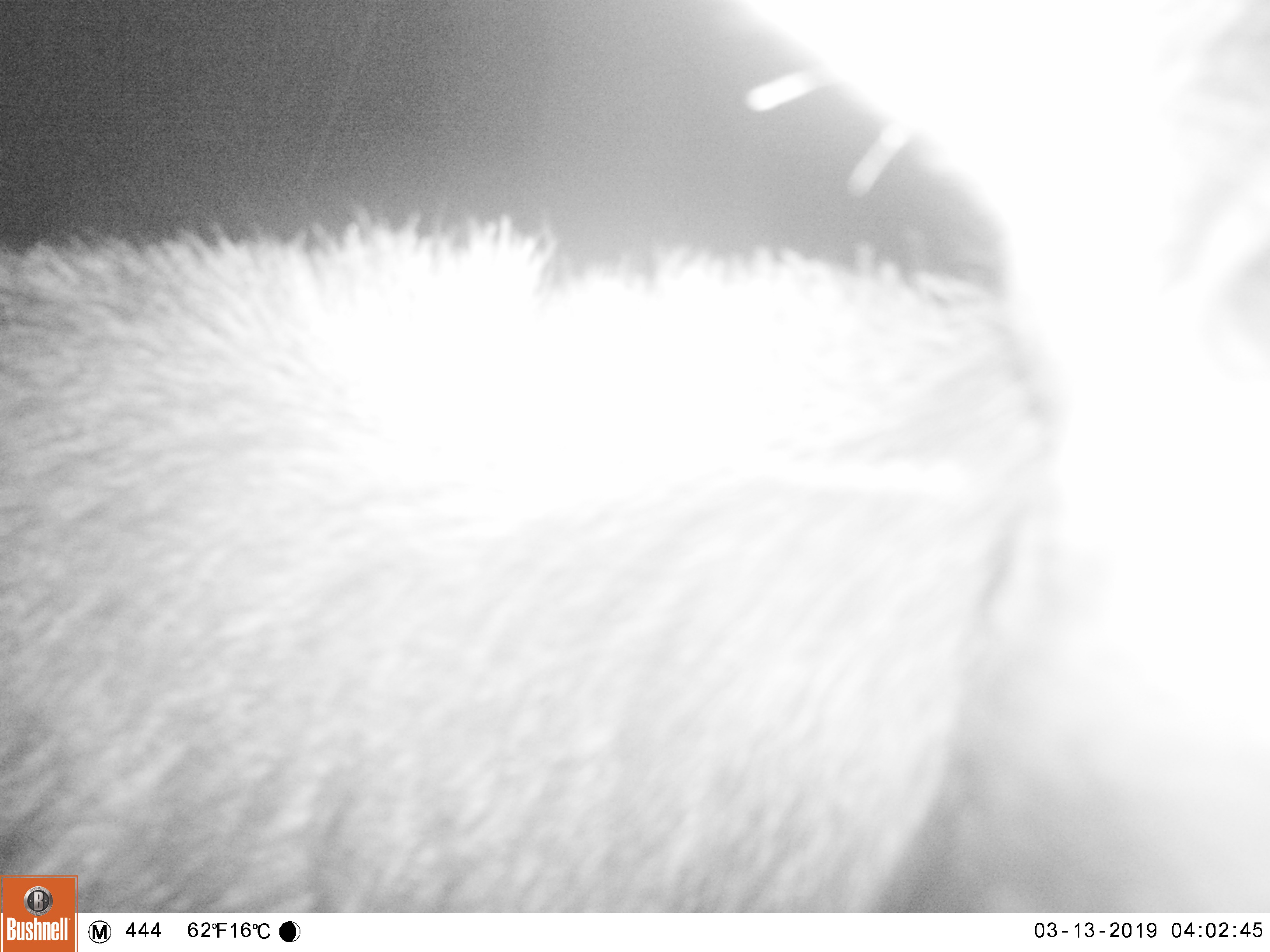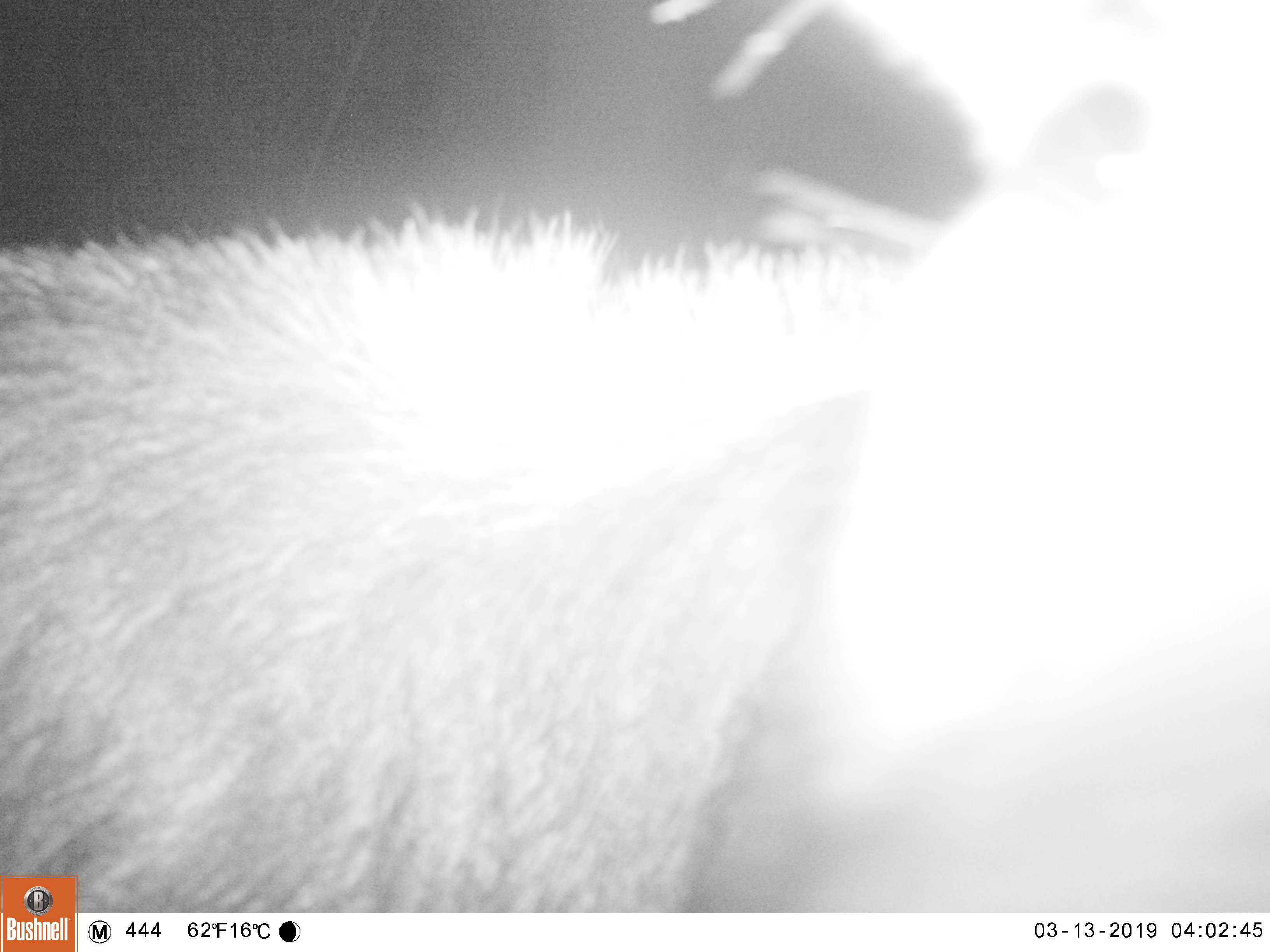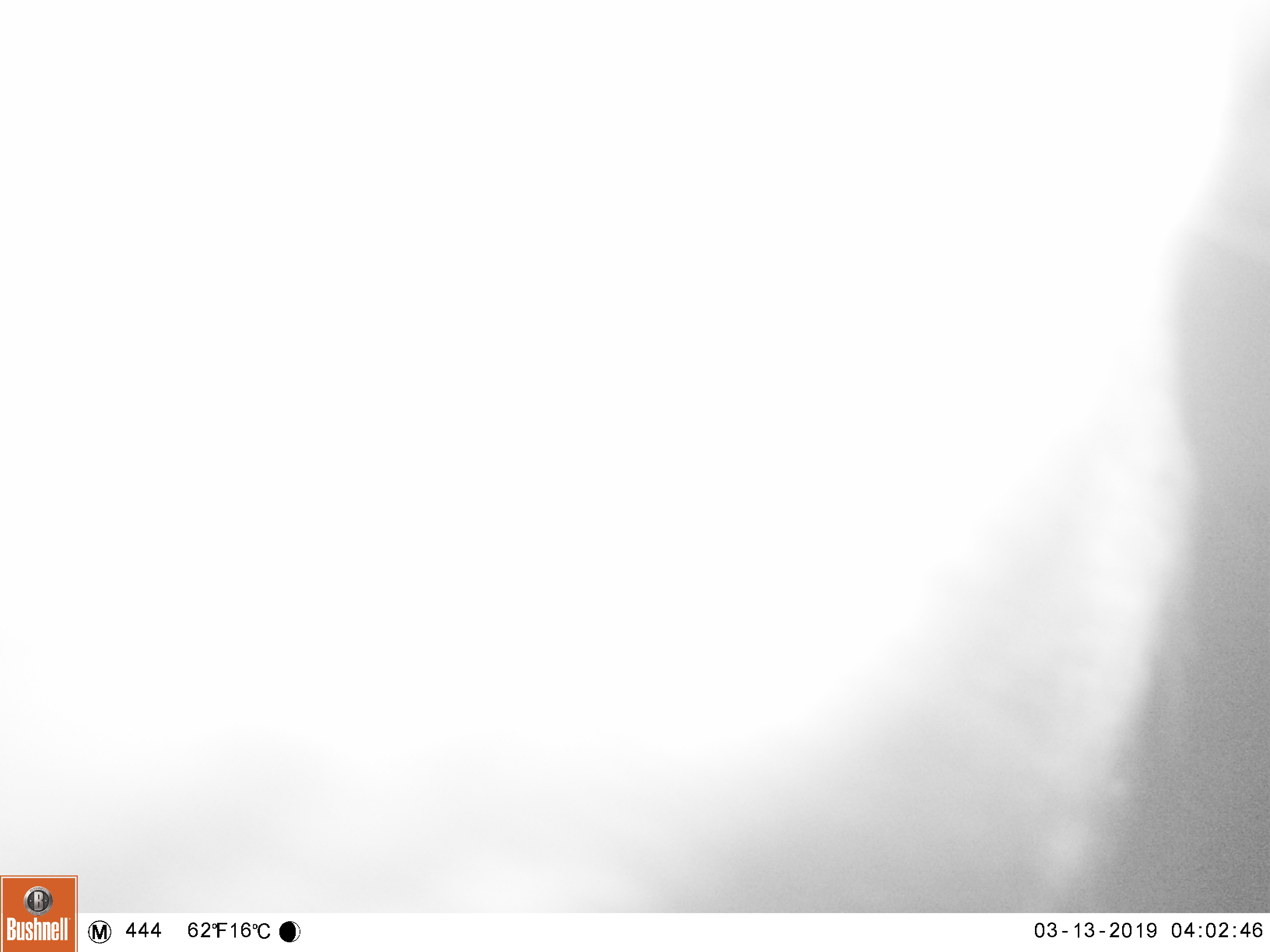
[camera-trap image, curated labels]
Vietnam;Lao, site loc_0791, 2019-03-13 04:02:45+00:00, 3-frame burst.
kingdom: Animalia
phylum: Chordata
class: Mammalia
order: Artiodactyla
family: Bovidae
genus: Capricornis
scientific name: Capricornis sumatraensis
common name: chinese serow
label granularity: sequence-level